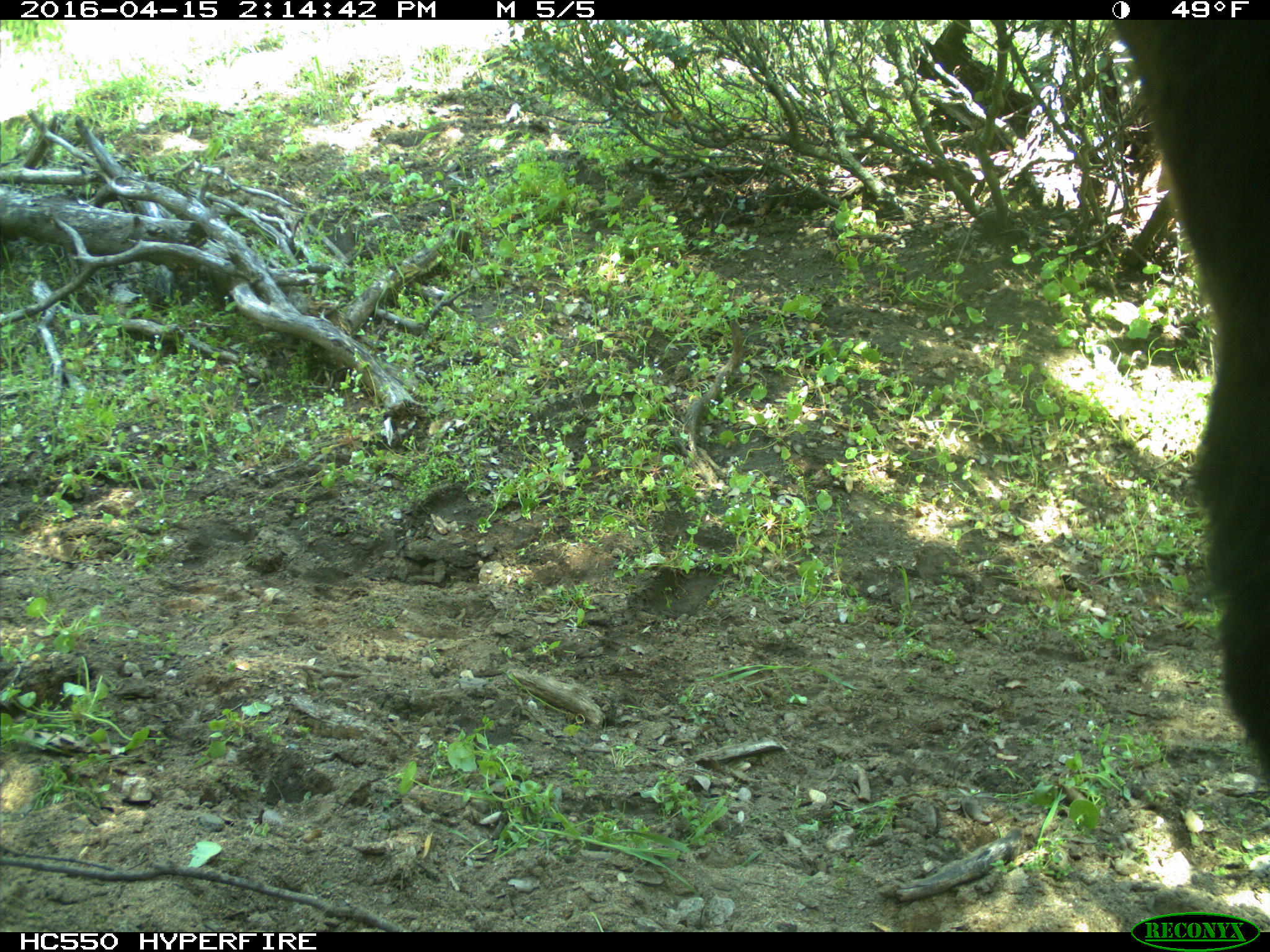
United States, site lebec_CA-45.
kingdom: Animalia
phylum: Chordata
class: Mammalia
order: Artiodactyla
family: Bovidae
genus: Bos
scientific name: Bos taurus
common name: domestic cow